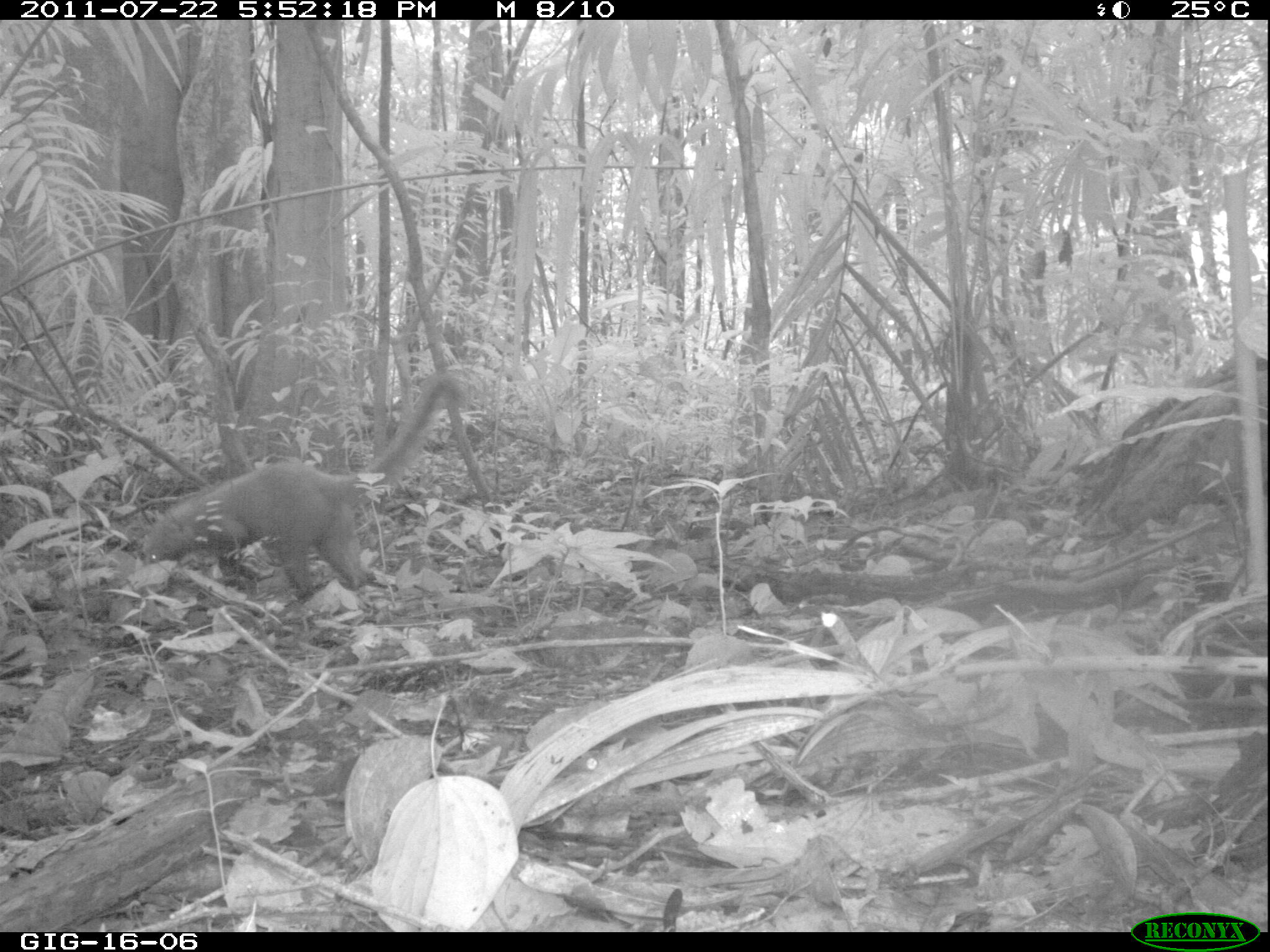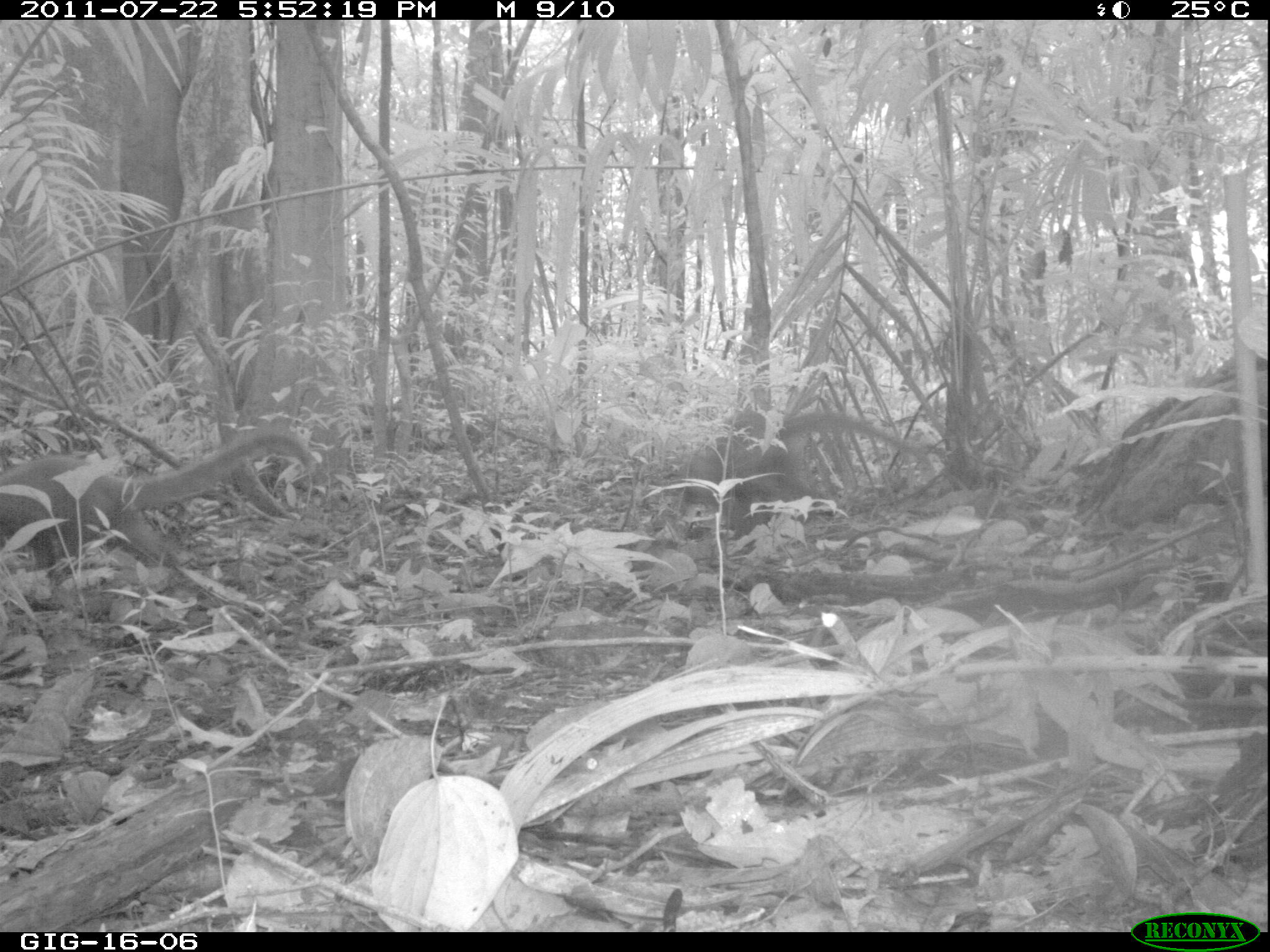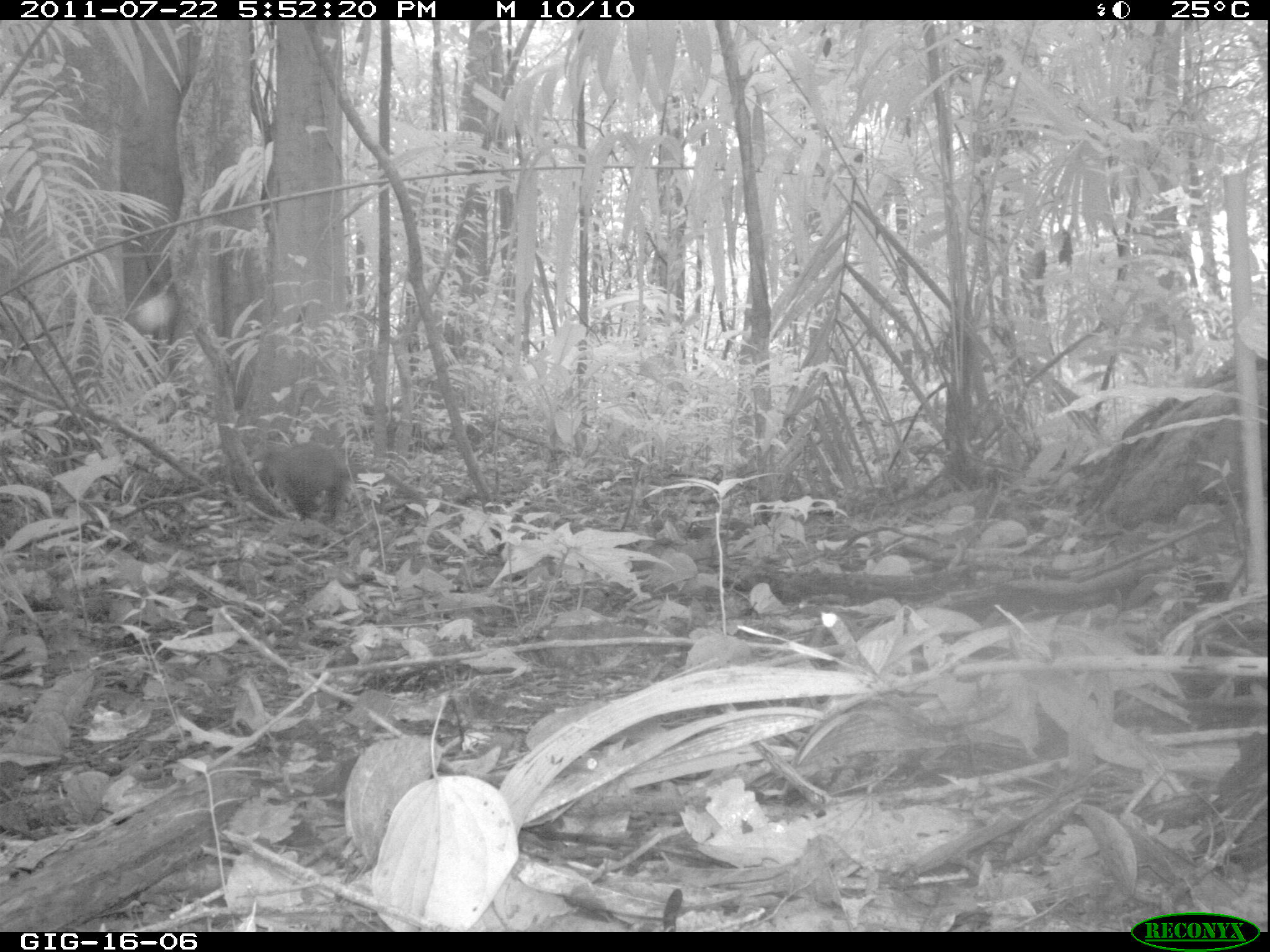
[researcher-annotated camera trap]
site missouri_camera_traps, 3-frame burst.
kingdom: Animalia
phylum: Chordata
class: Mammalia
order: Carnivora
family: Procyonidae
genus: Nasua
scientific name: Nasua narica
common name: white-nosed coati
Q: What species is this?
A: White-nosed coati (Nasua narica).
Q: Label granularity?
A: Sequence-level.